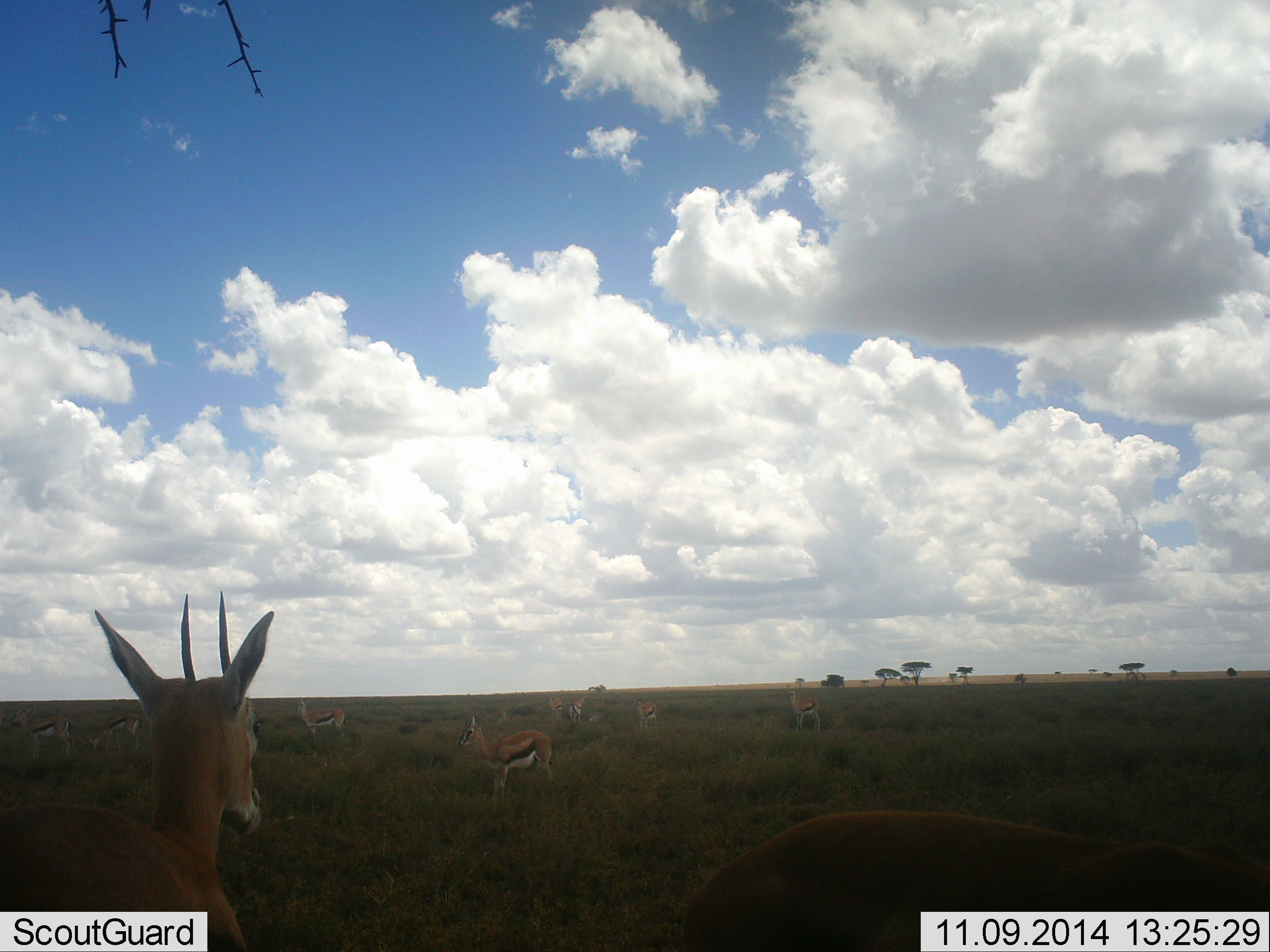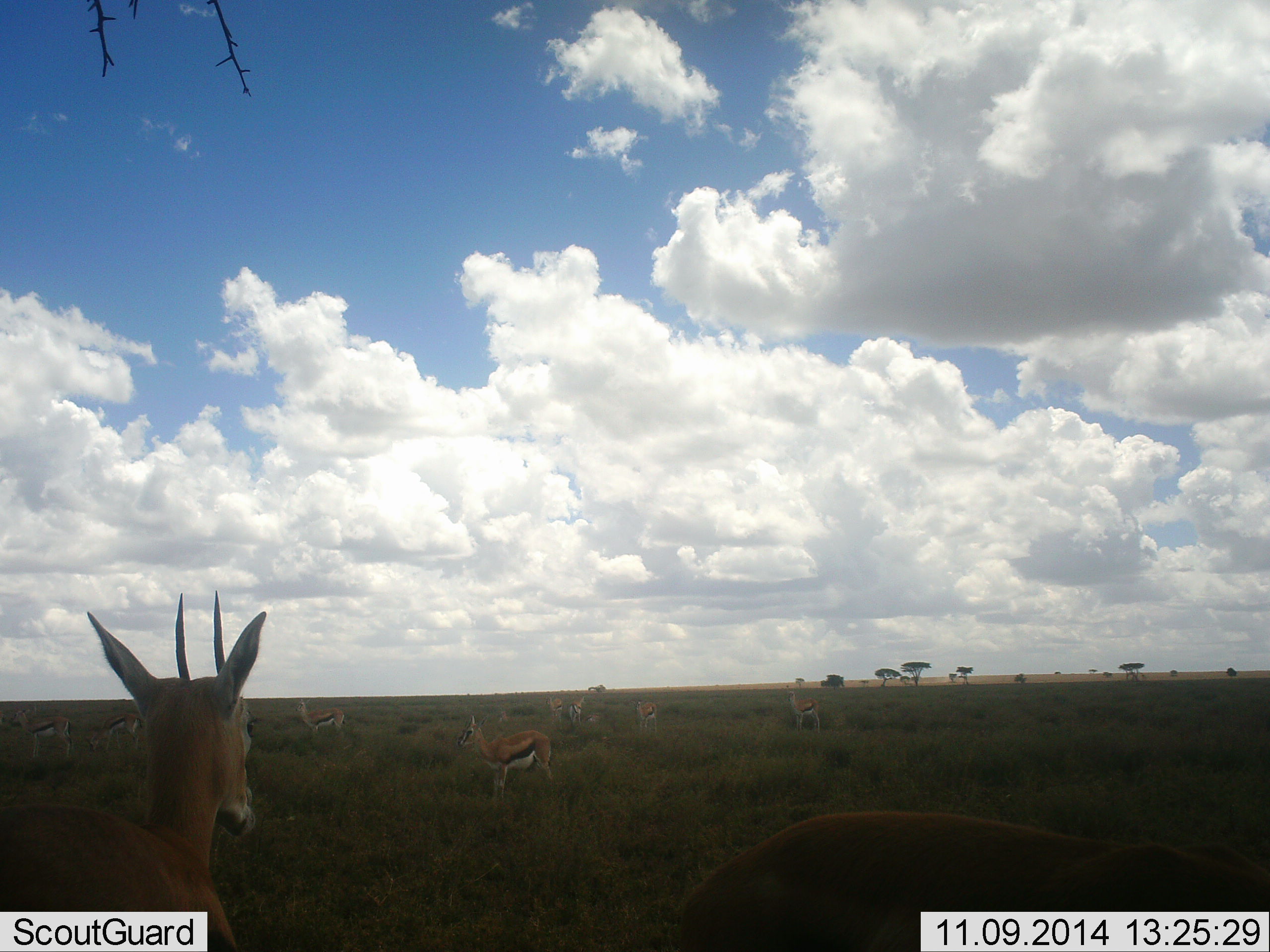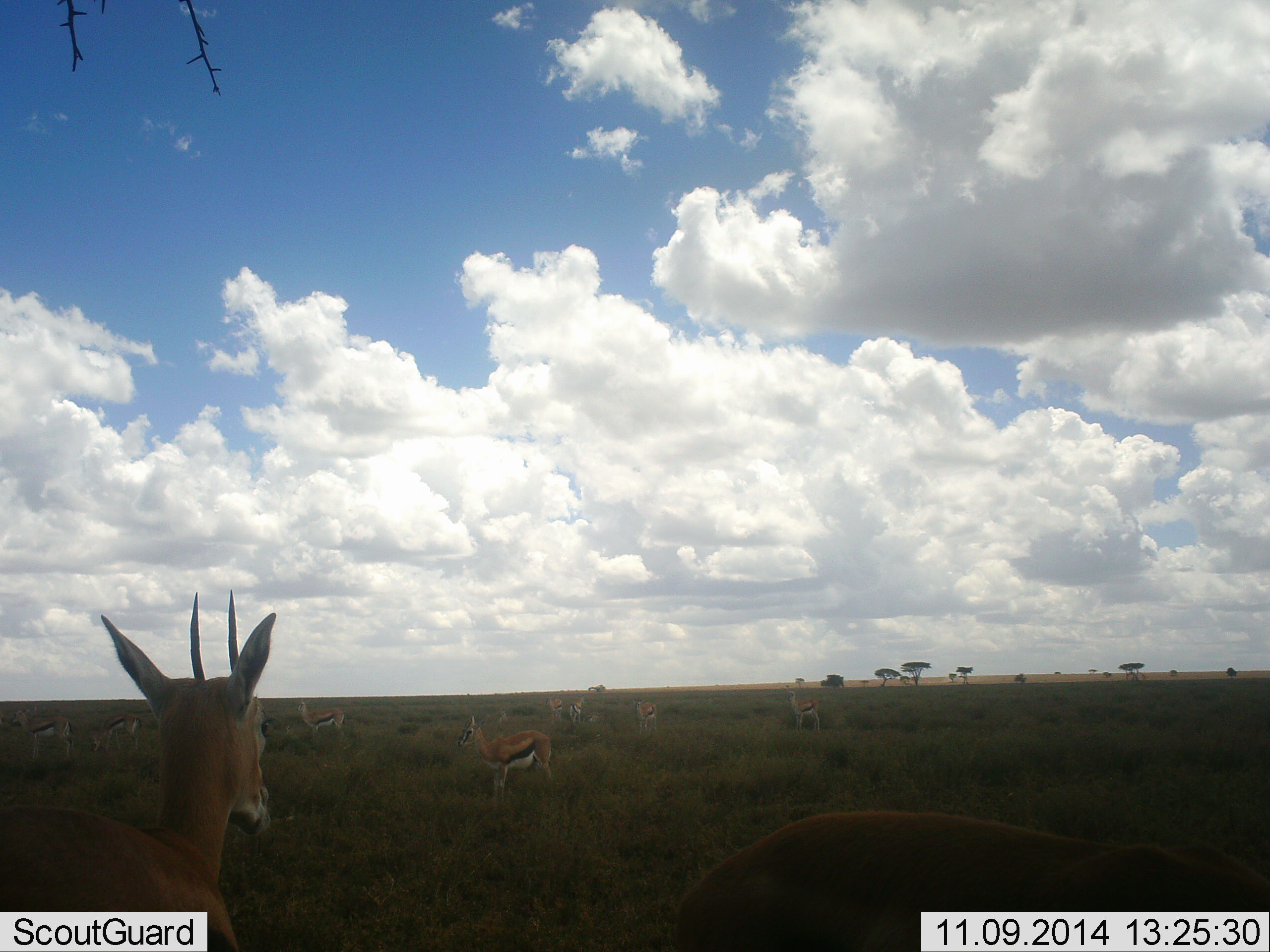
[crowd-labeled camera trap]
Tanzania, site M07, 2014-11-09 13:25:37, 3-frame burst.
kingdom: Animalia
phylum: Chordata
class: Mammalia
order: Artiodactyla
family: Bovidae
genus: Eudorcas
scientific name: Eudorcas thomsonii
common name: thomson's gazelle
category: gazellethomsons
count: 11-50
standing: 100%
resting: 20%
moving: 20%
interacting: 0%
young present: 10%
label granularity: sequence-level